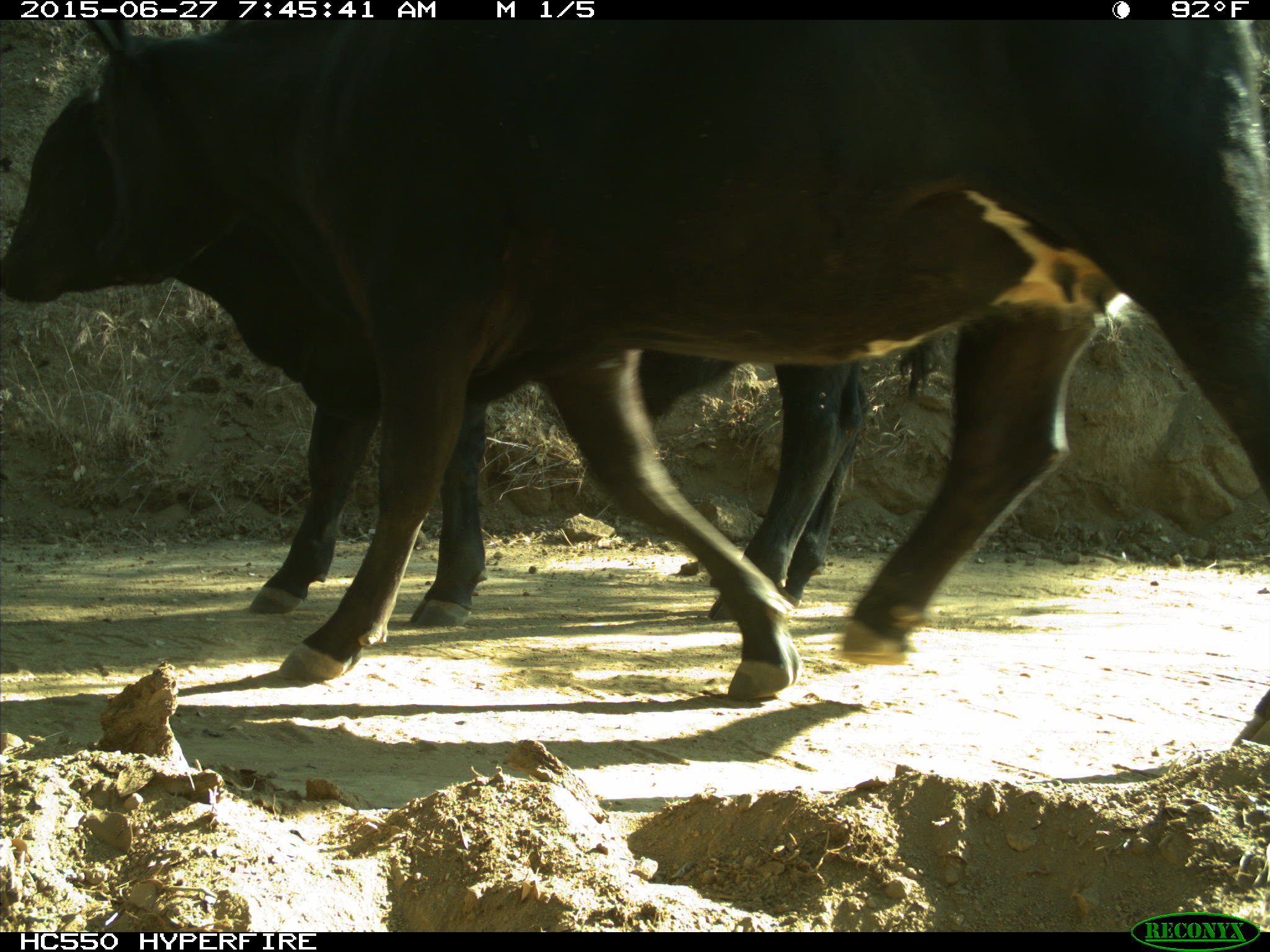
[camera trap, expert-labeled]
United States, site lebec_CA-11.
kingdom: Animalia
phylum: Chordata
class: Mammalia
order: Artiodactyla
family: Bovidae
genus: Bos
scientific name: Bos taurus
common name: domestic cow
Bos taurus (domestic cow).